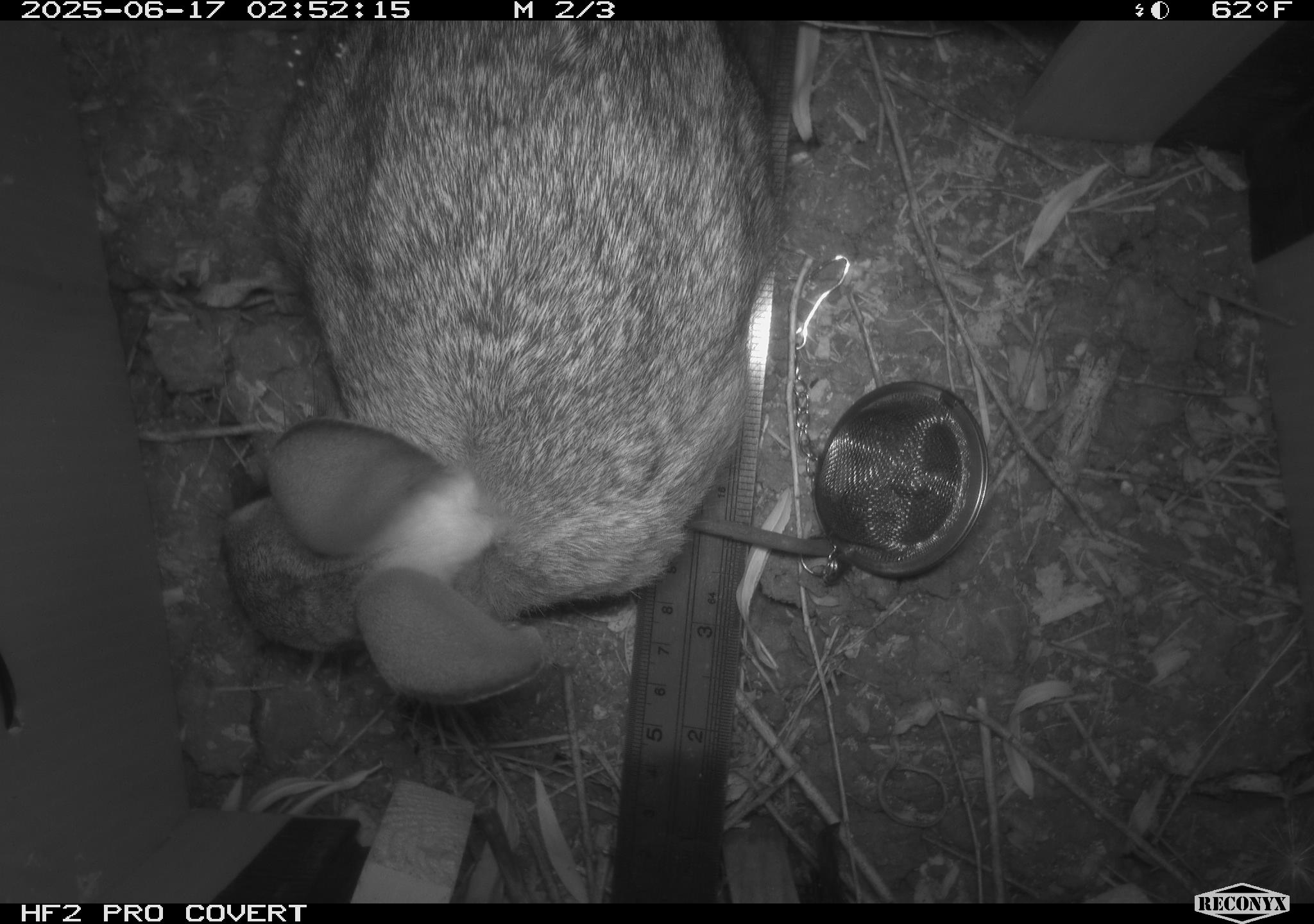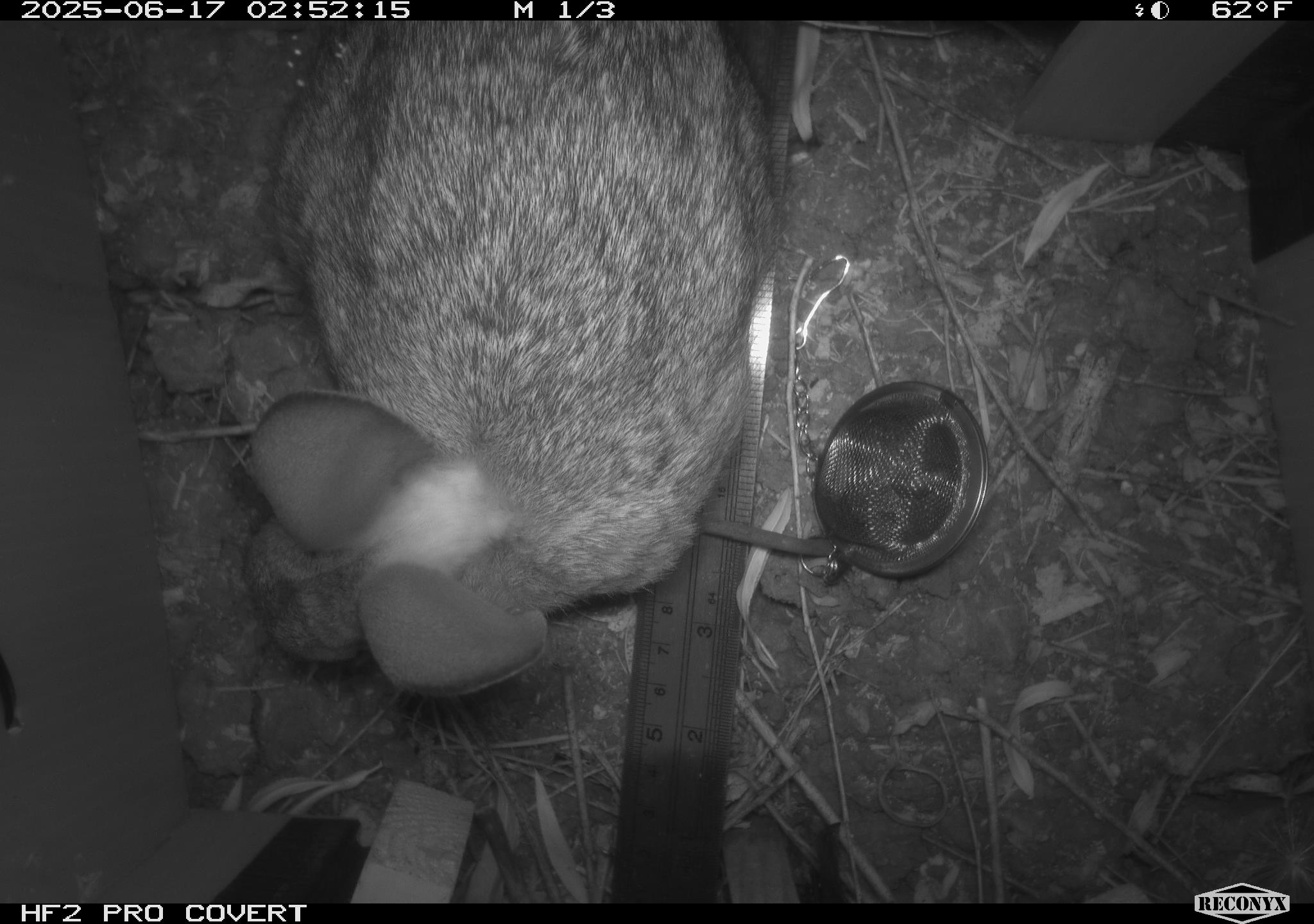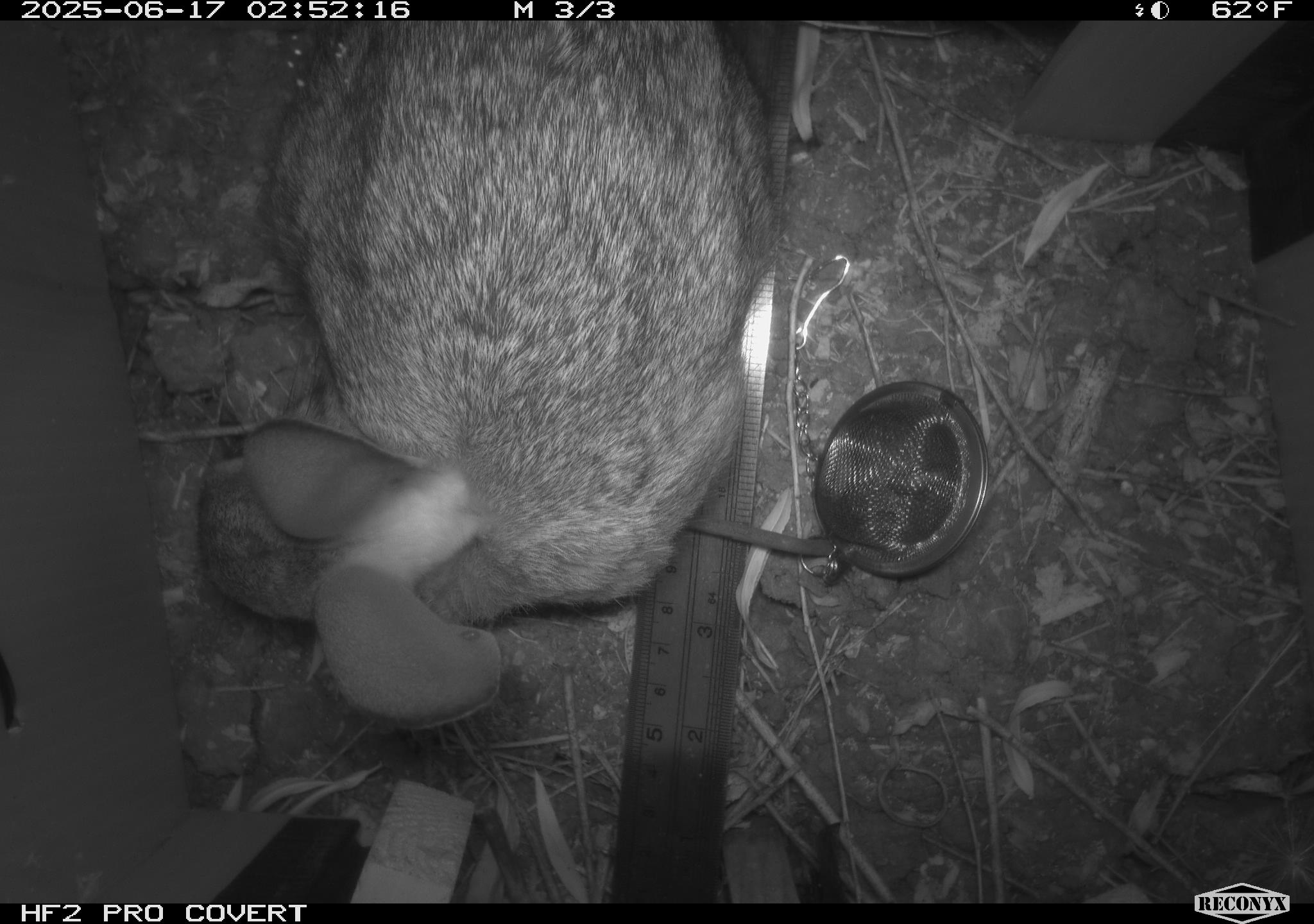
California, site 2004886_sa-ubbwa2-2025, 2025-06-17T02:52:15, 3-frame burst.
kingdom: Animalia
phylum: Chordata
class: Mammalia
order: Lagomorpha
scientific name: Lagomorpha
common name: hares, rabbits, and pikas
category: lagomorpha order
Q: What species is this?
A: Lagomorpha order (hares, rabbits, and pikas) (Lagomorpha).